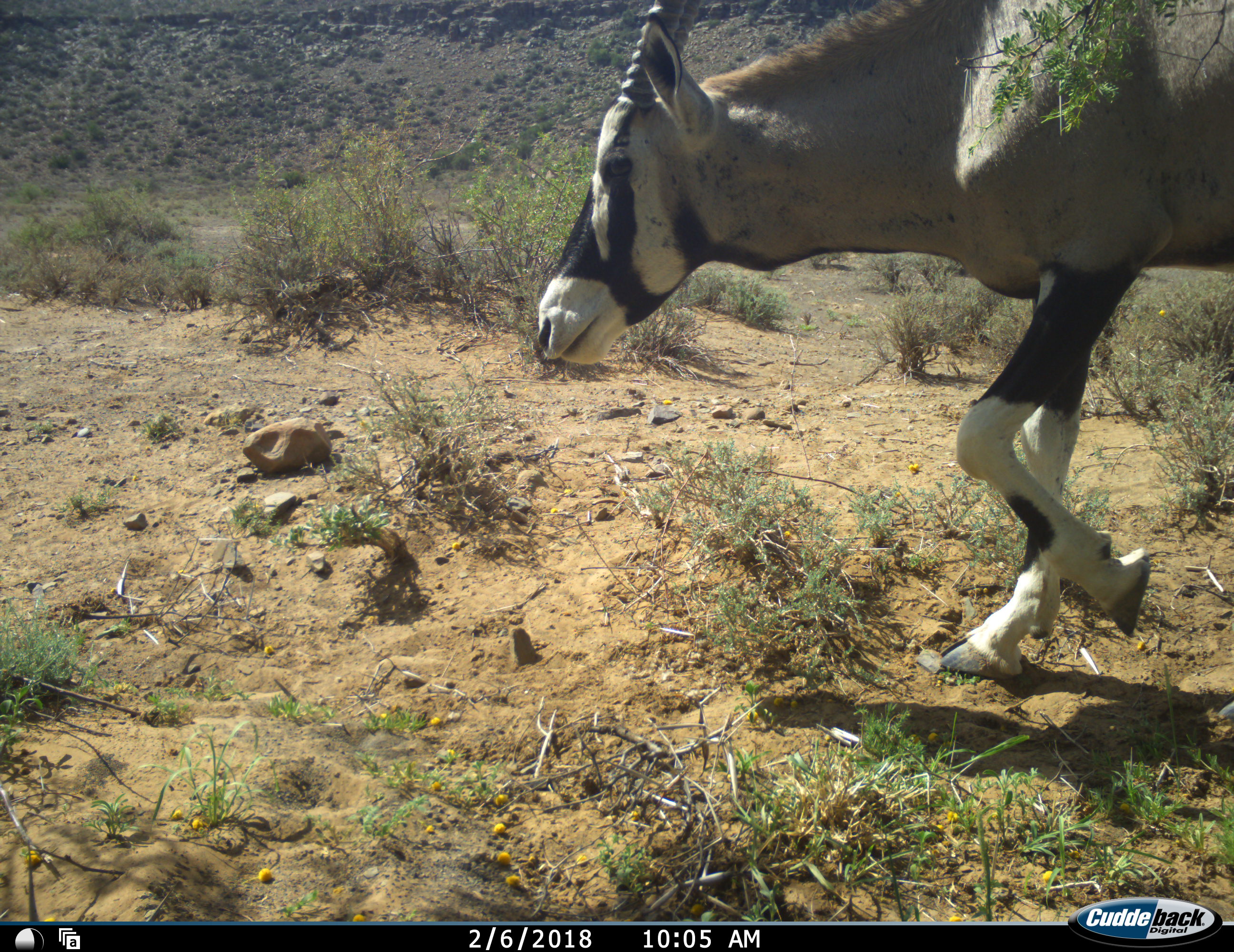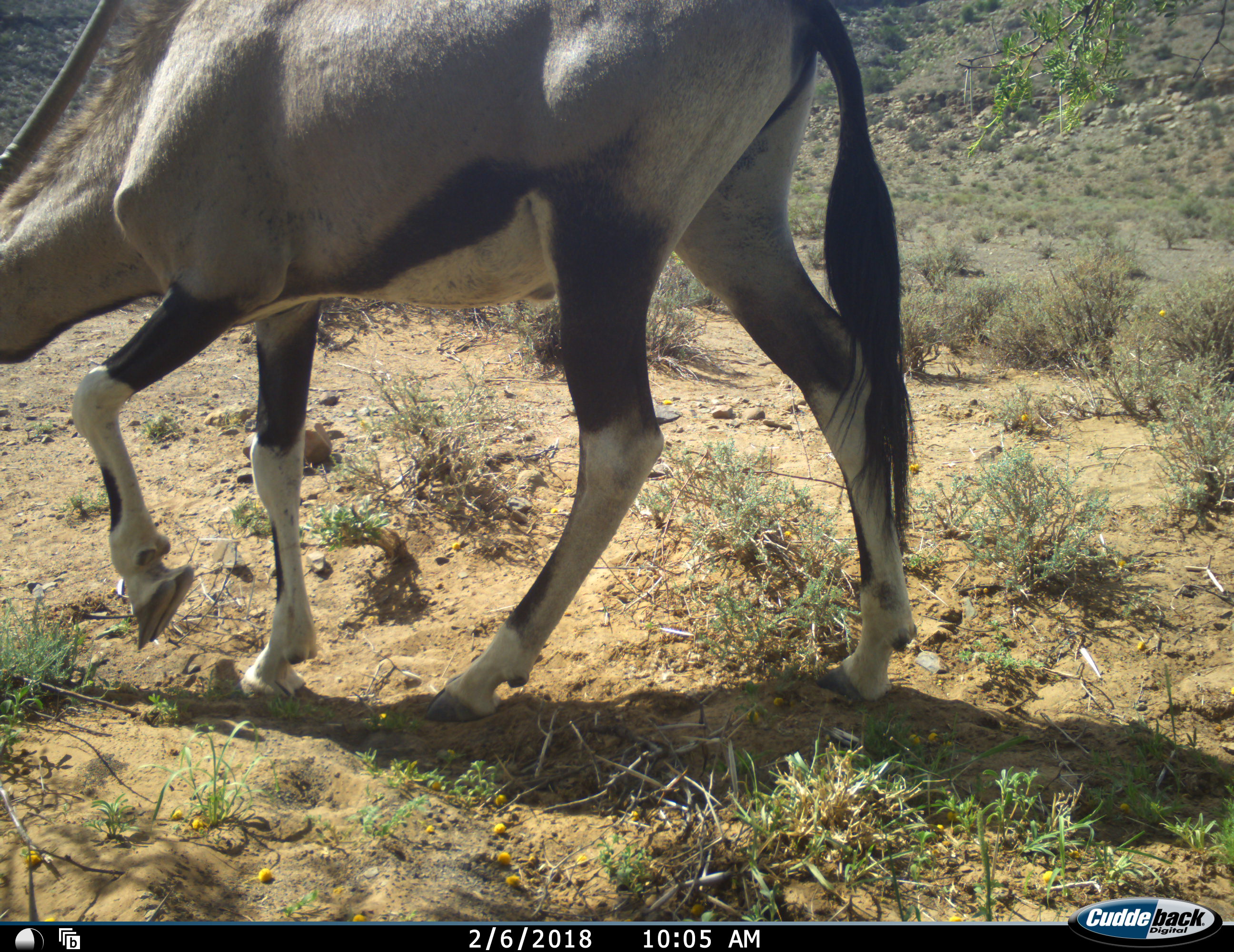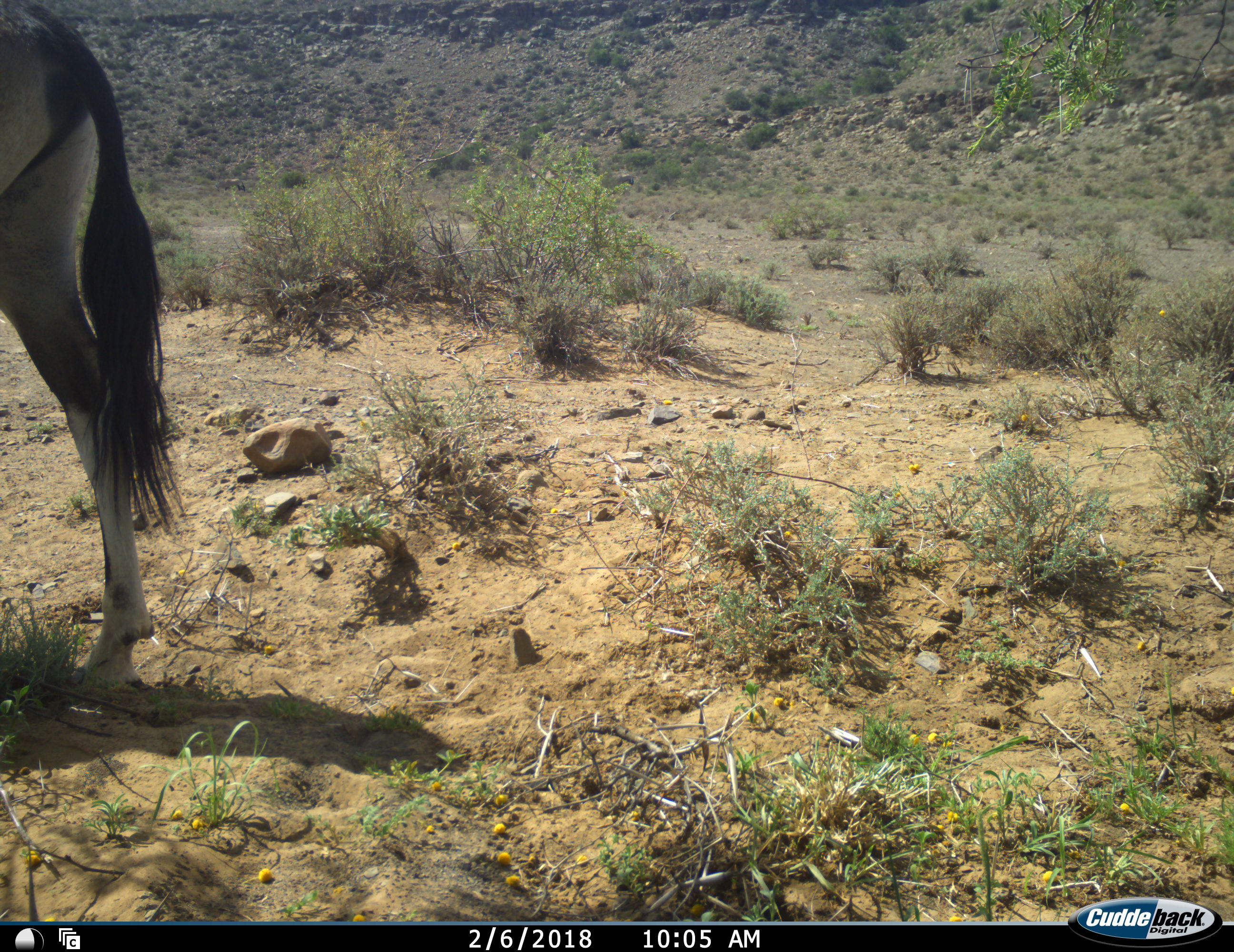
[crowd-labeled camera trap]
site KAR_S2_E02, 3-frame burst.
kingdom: Animalia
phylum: Chordata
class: Mammalia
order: Artiodactyla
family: Bovidae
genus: Oryx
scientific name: Oryx gazella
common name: gemsbok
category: oryx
Oryx (gemsbok) (Oryx gazella), count 1. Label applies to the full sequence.